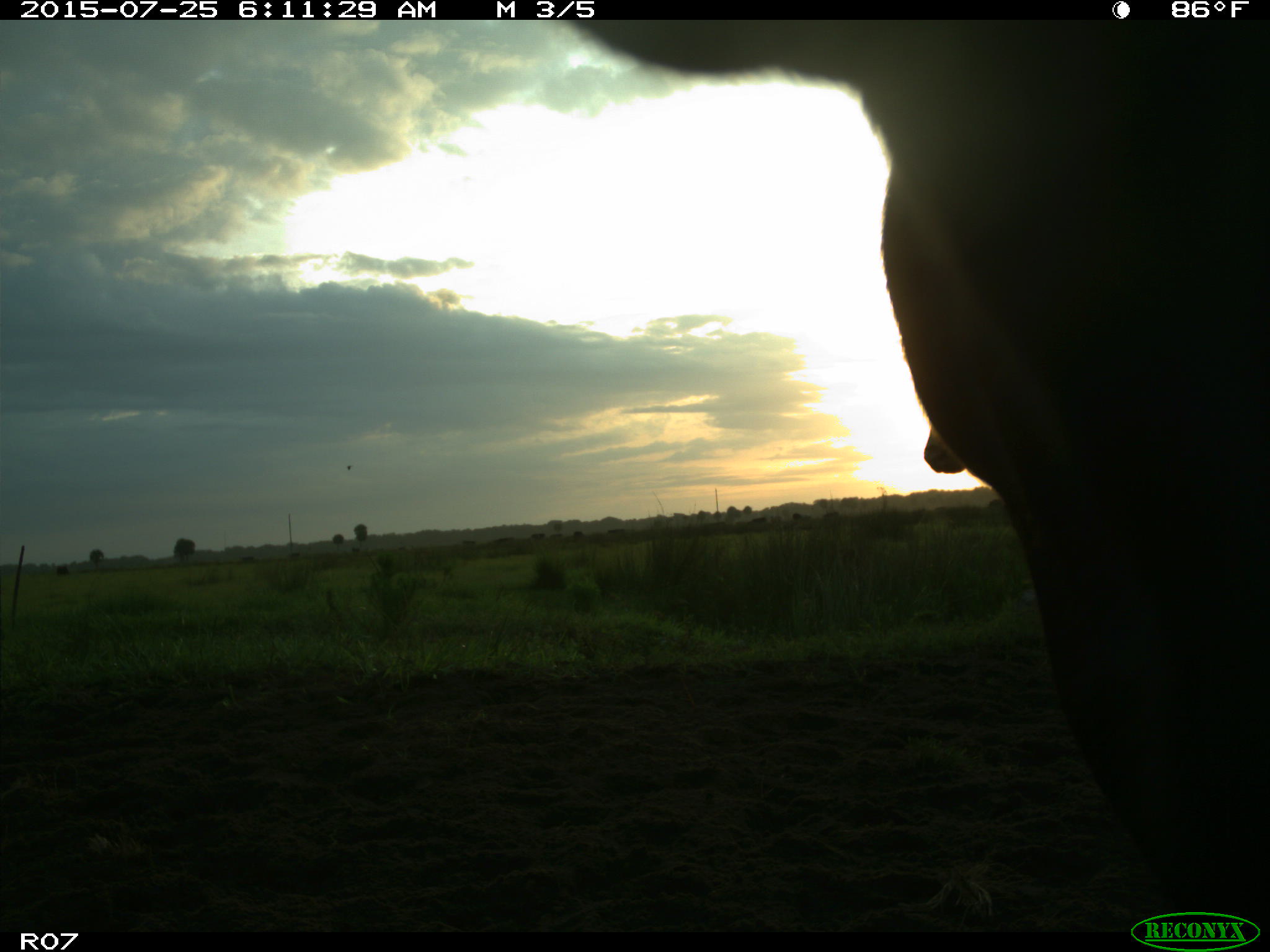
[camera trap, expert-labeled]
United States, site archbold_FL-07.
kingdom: Animalia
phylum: Chordata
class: Mammalia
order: Artiodactyla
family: Bovidae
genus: Bos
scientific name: Bos taurus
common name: domestic cow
Bos taurus (domestic cow).